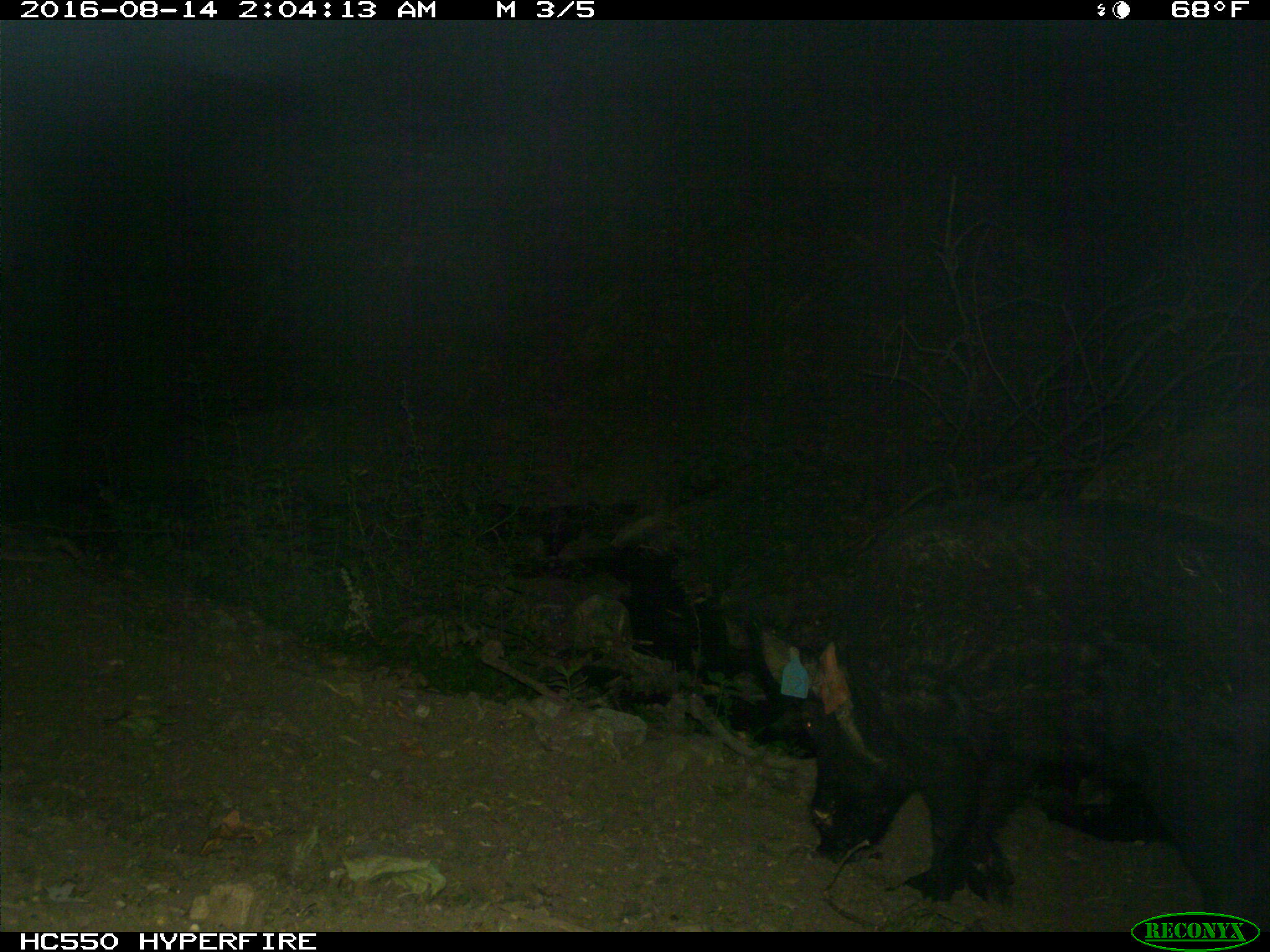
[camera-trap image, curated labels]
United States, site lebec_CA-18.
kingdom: Animalia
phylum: Chordata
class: Mammalia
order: Artiodactyla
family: Suidae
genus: Sus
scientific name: Sus scrofa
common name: wild boar